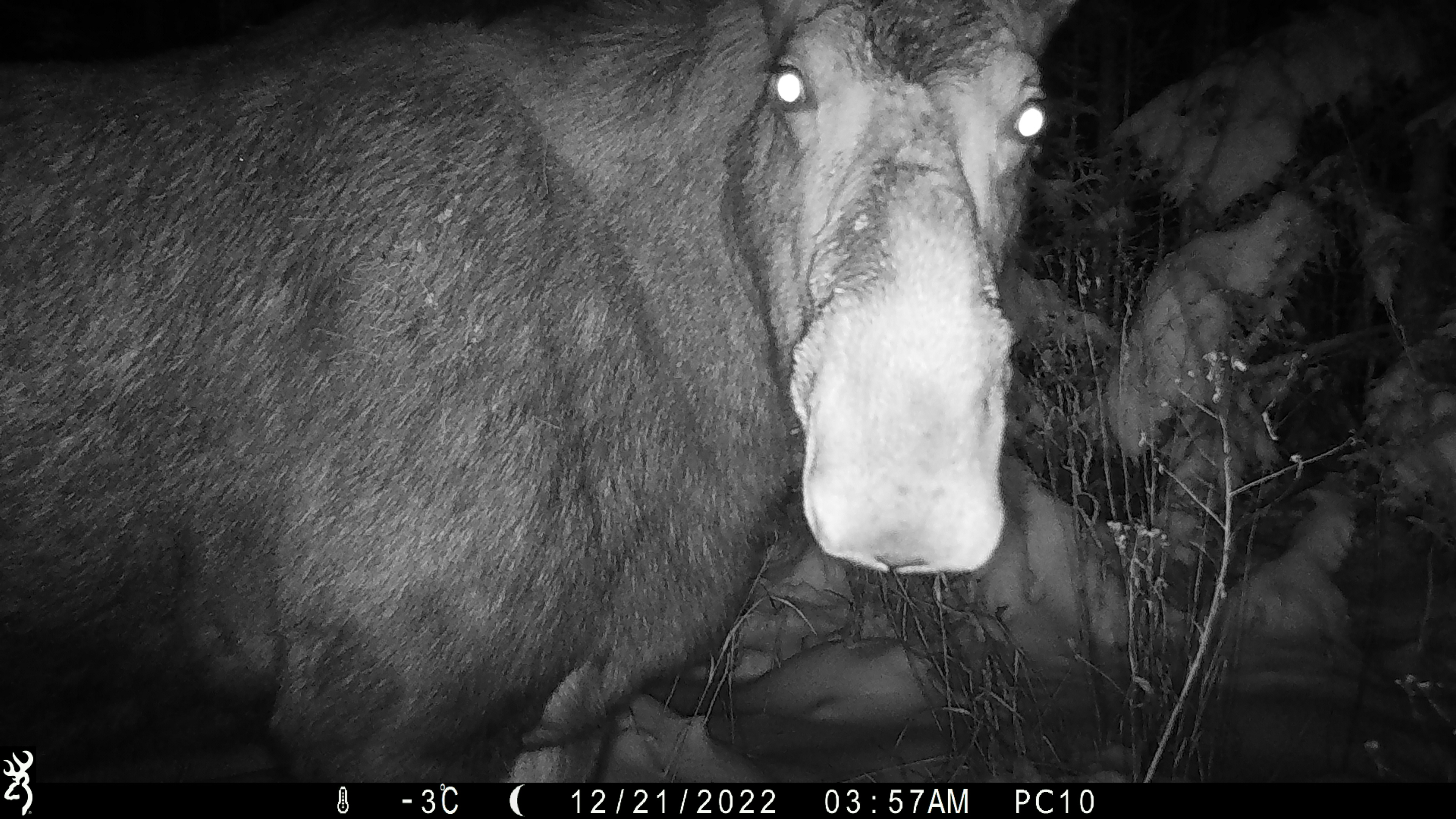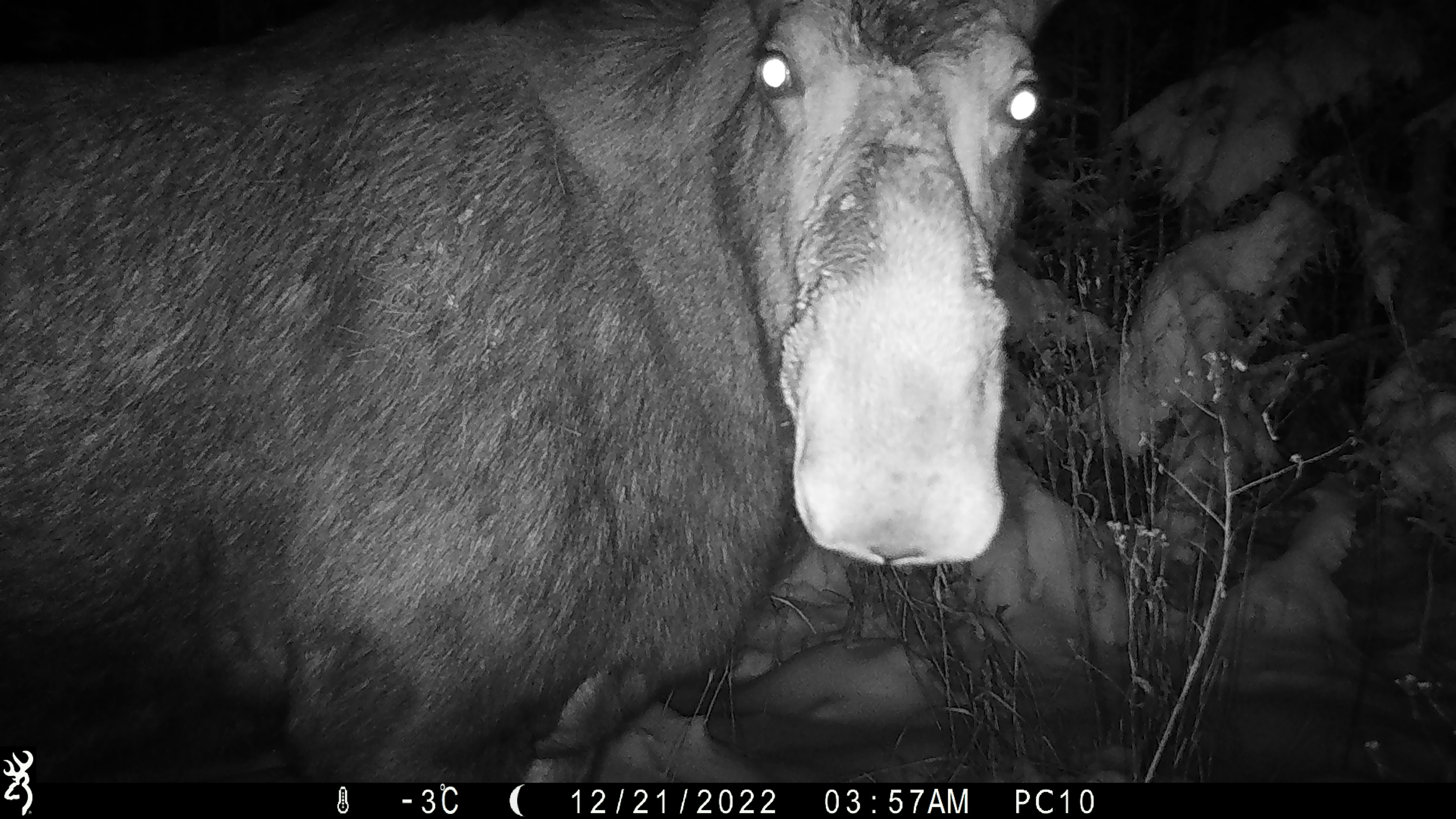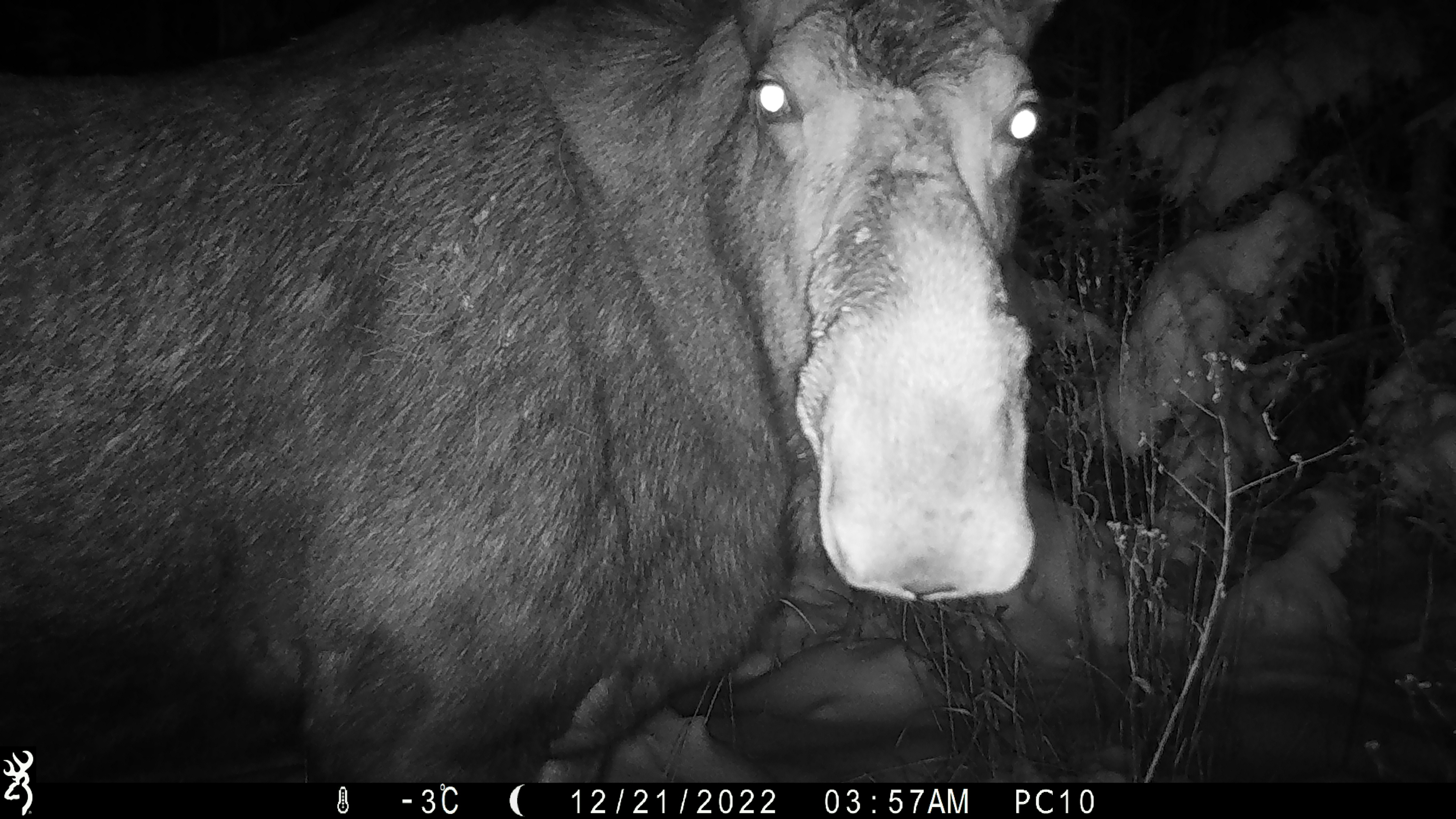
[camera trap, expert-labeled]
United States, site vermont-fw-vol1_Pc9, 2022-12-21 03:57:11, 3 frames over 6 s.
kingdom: Animalia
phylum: Chordata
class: Mammalia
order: Artiodactyla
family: Cervidae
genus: Alces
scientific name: Alces alces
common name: moose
Moose (Alces alces).